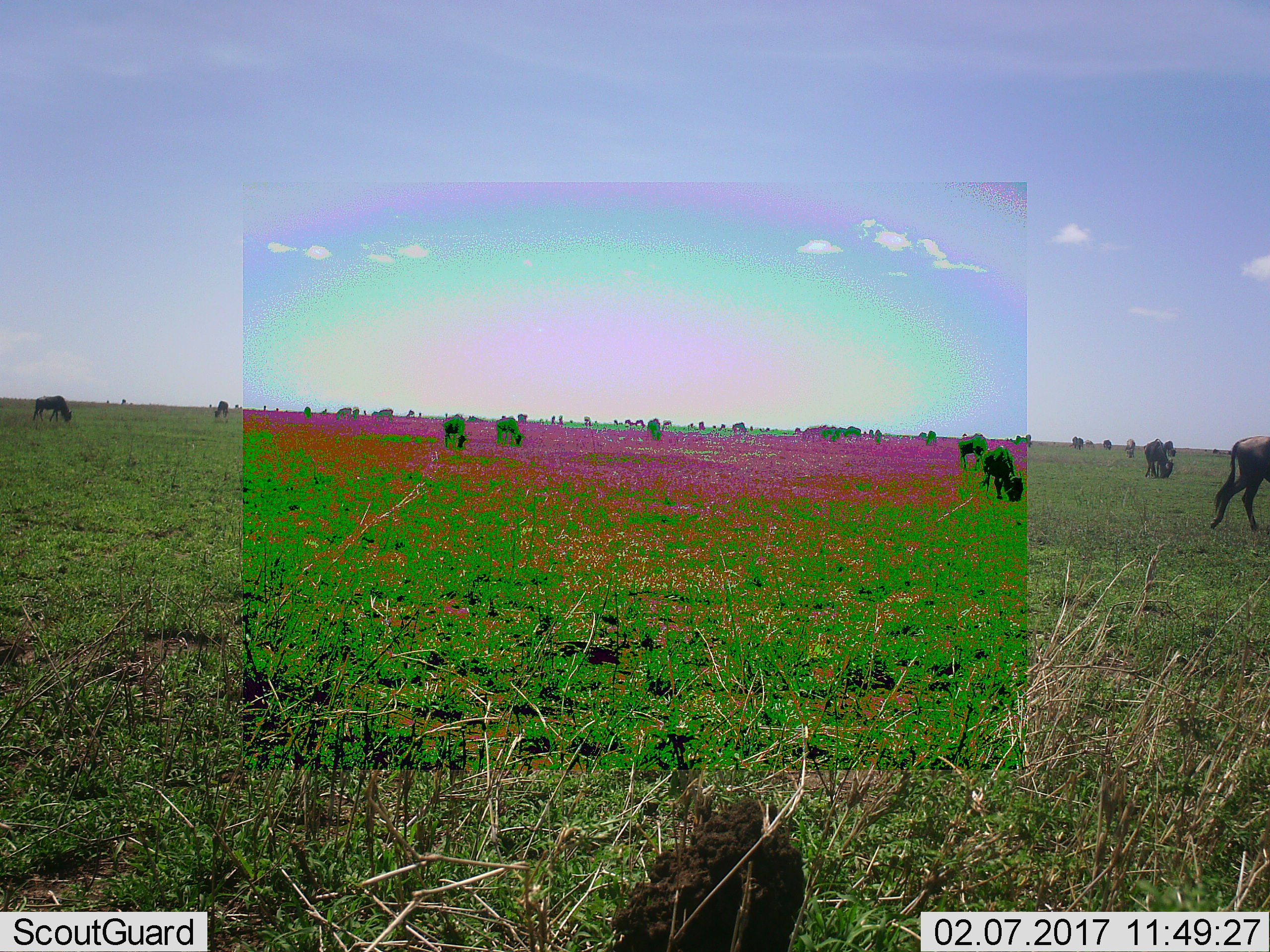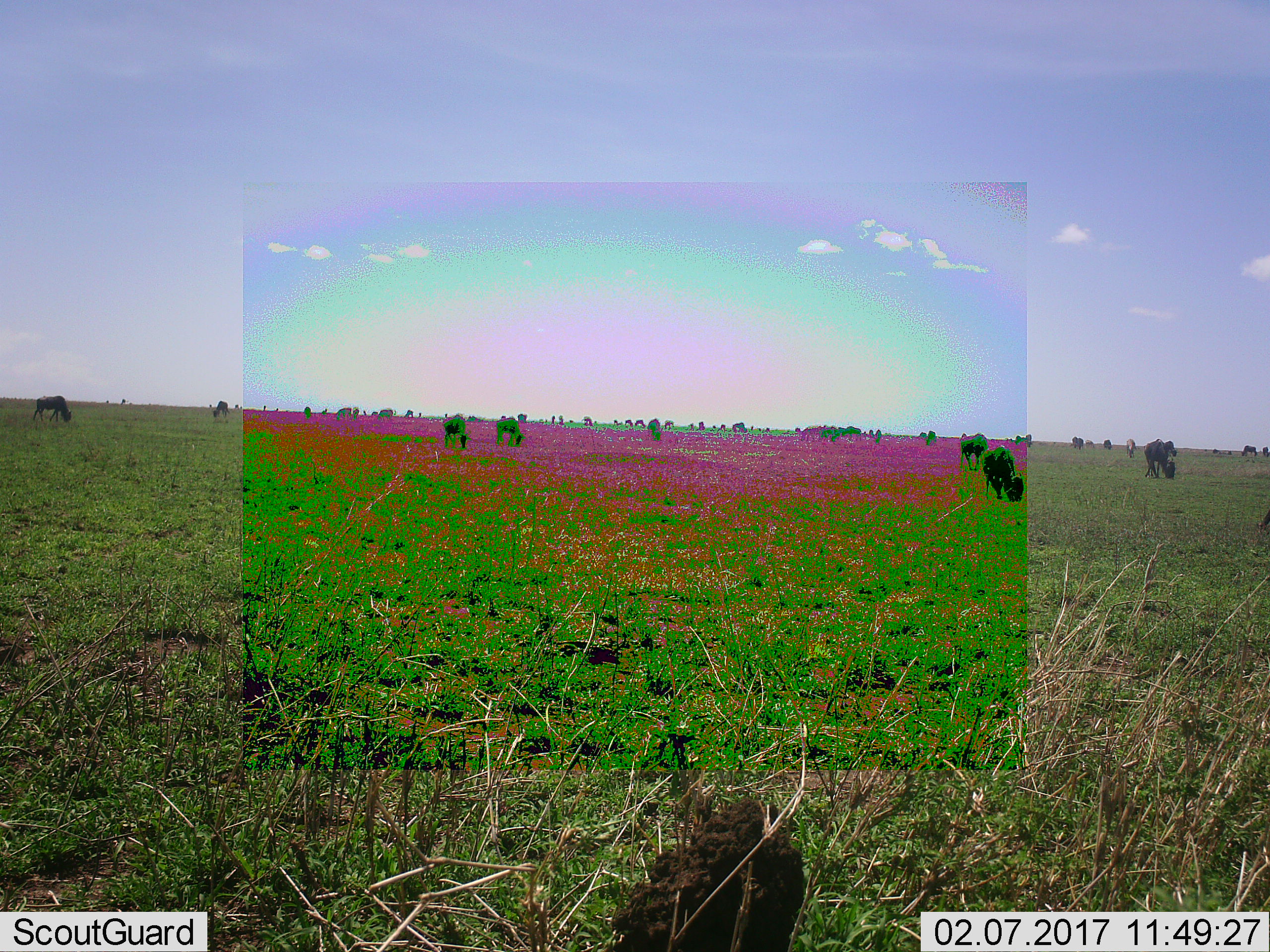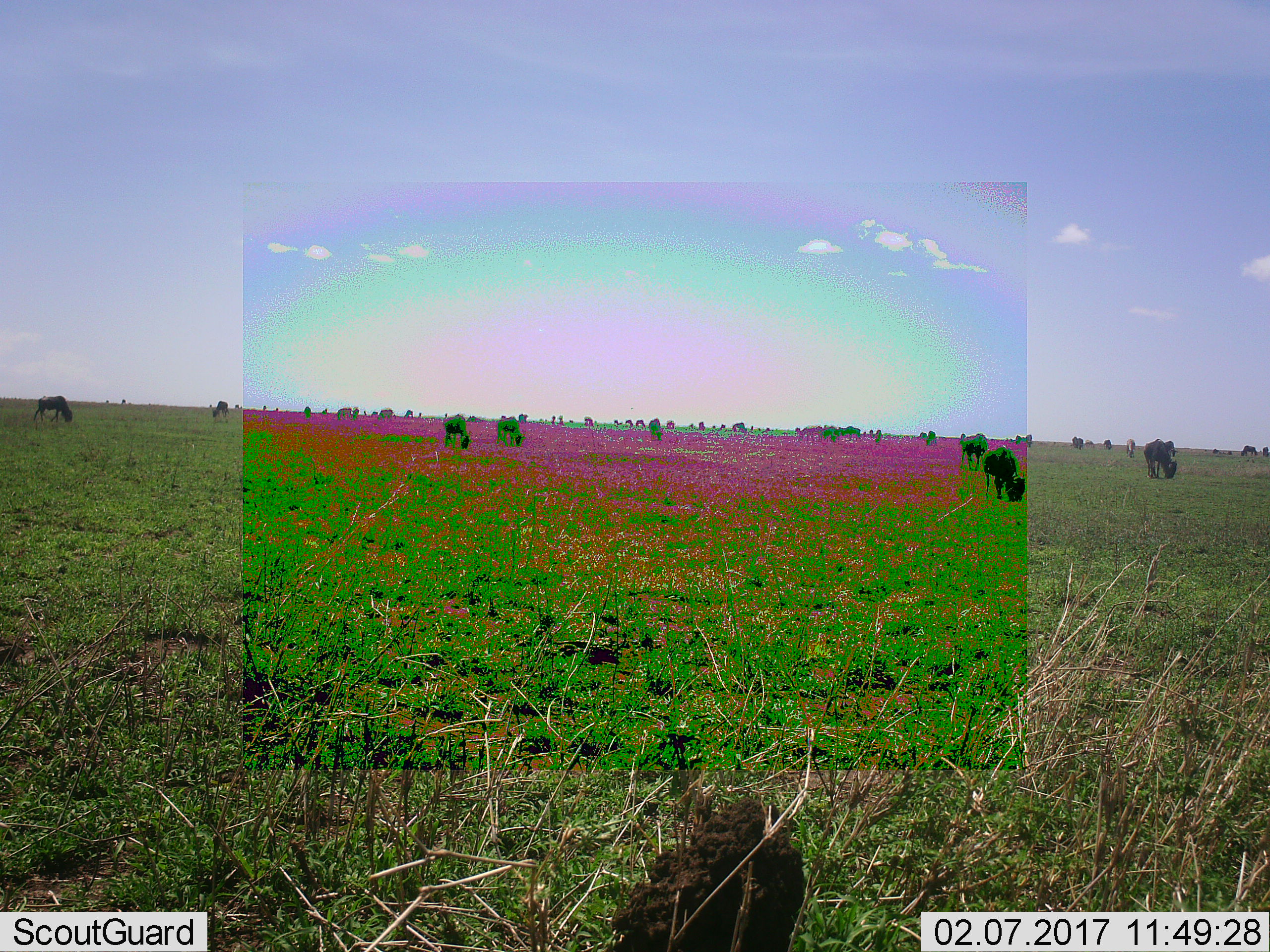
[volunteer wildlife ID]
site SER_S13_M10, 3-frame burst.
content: unidentified animal